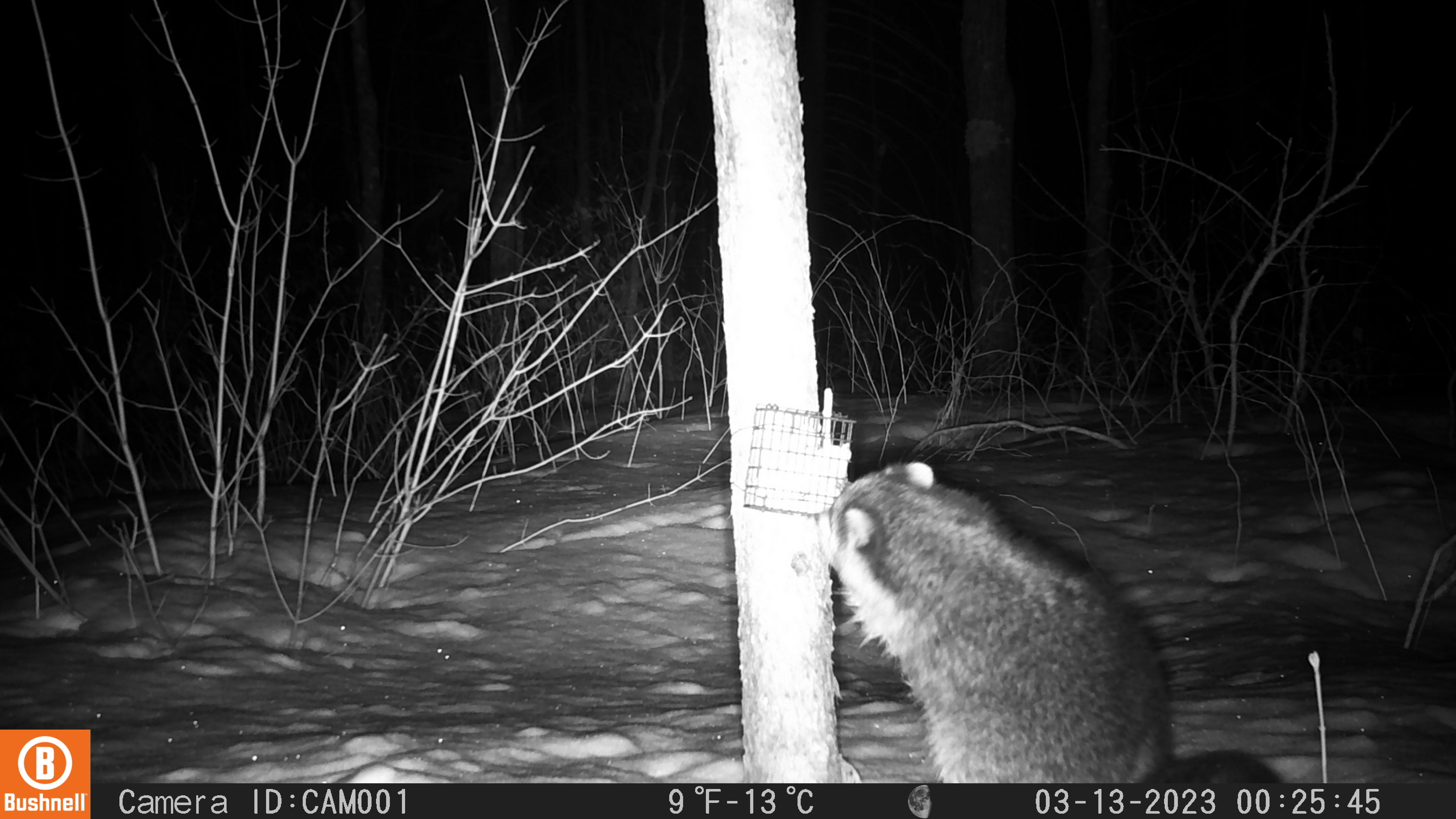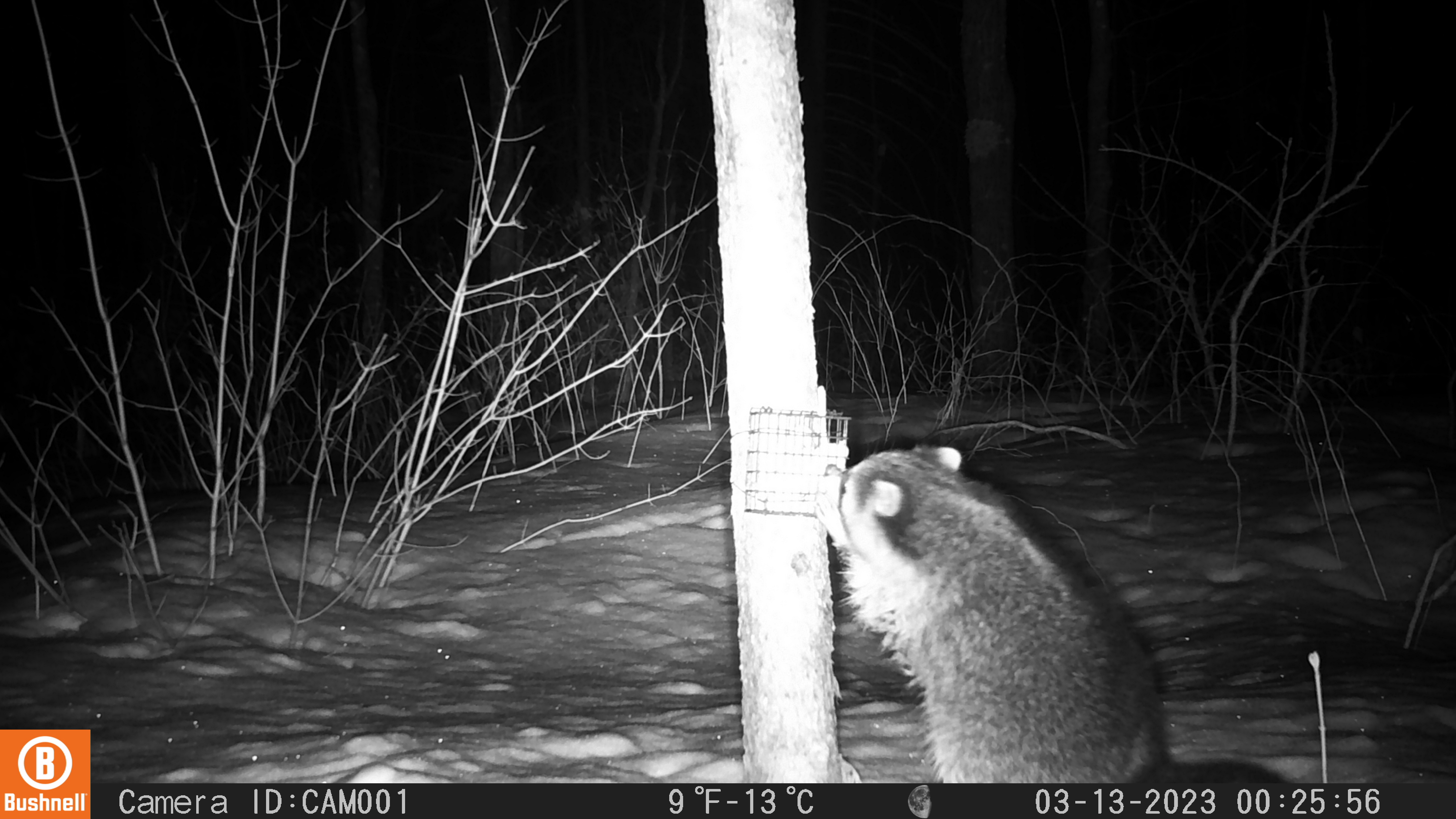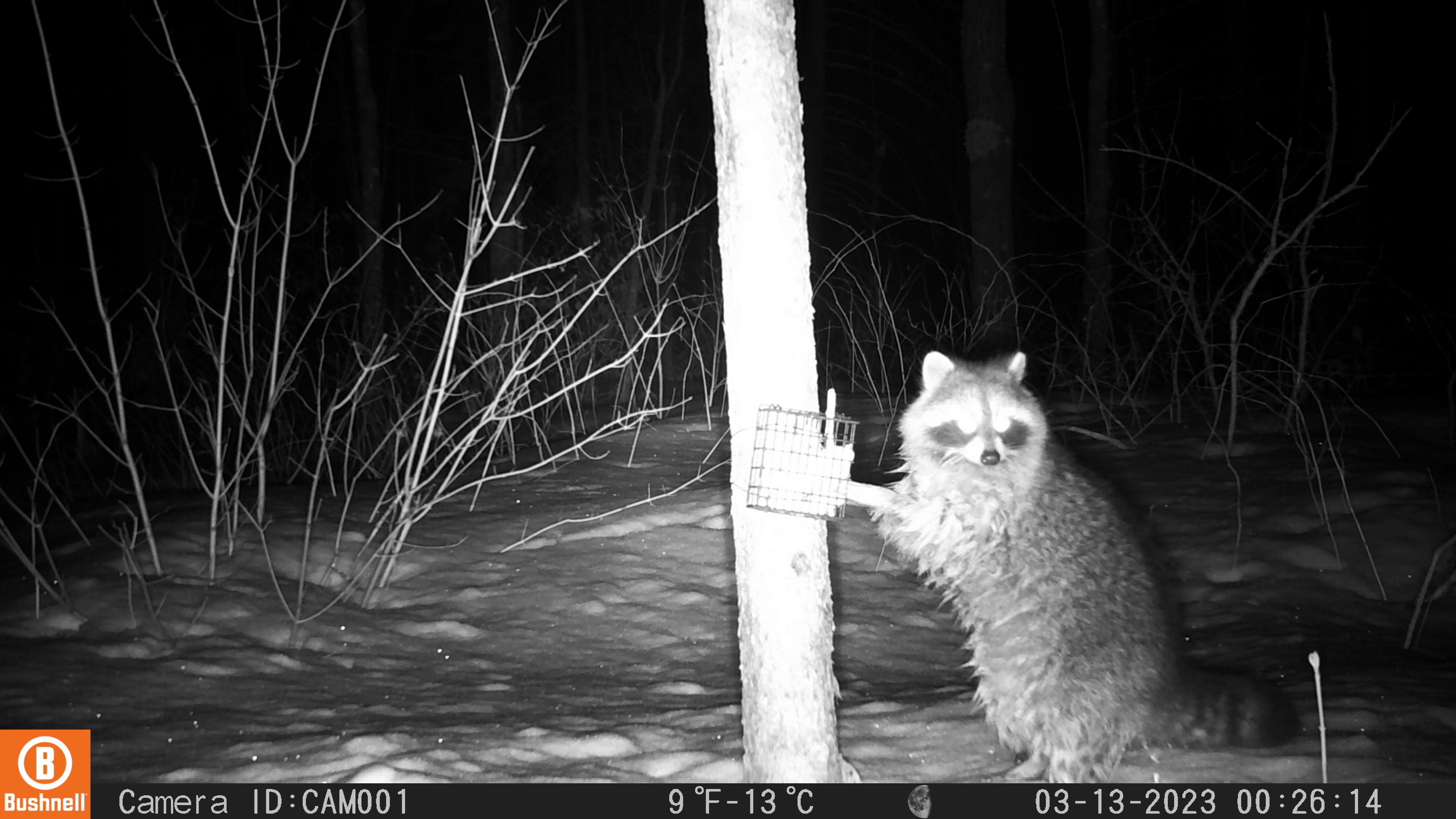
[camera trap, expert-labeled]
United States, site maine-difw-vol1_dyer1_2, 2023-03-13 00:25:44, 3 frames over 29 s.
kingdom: Animalia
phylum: Chordata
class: Mammalia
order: Carnivora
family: Procyonidae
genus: Procyon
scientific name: Procyon lotor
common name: raccoon